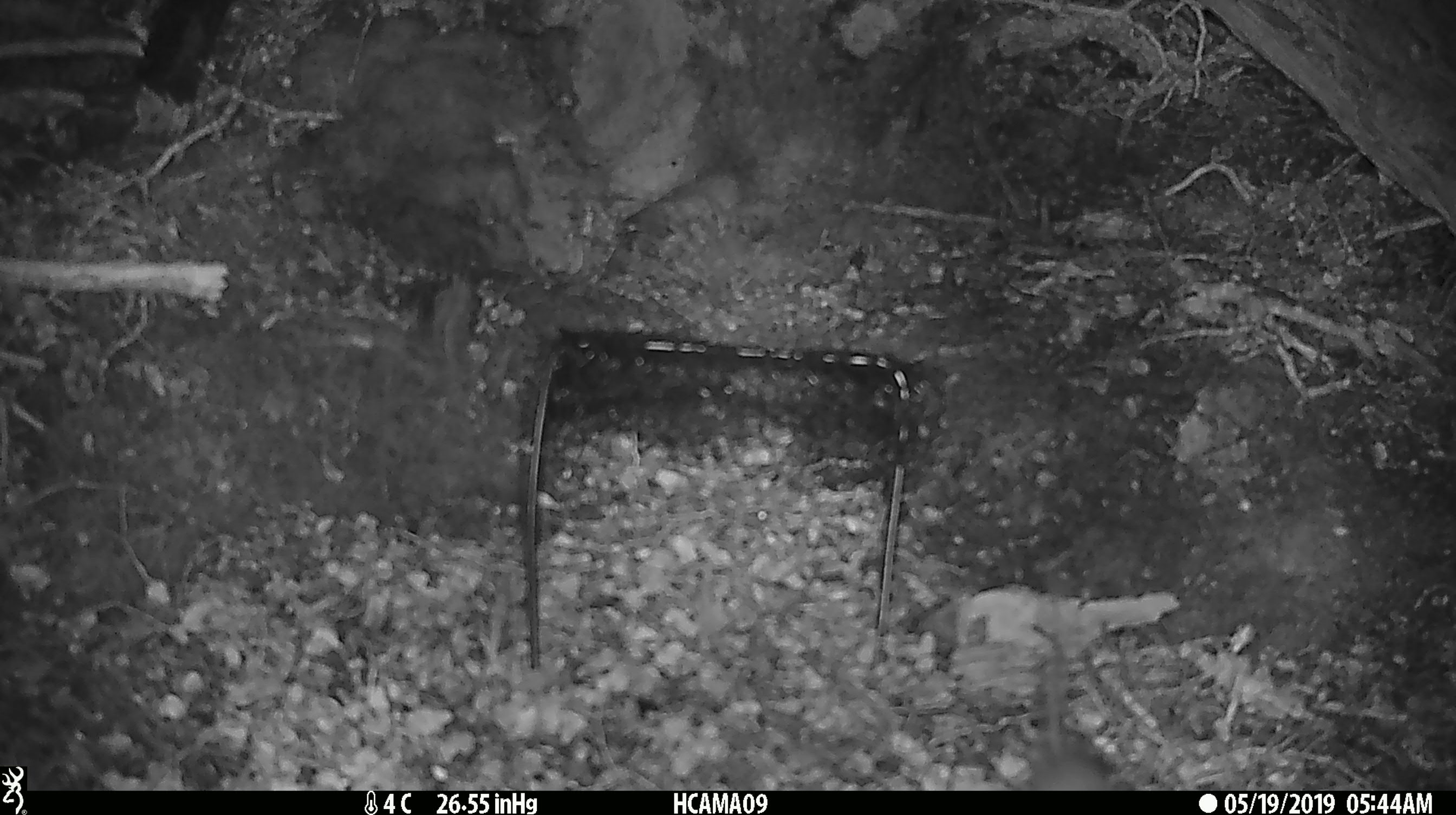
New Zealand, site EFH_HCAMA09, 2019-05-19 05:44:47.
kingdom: Animalia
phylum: Chordata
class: Mammalia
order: Rodentia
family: Muridae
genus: Rattus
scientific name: Rattus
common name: rat